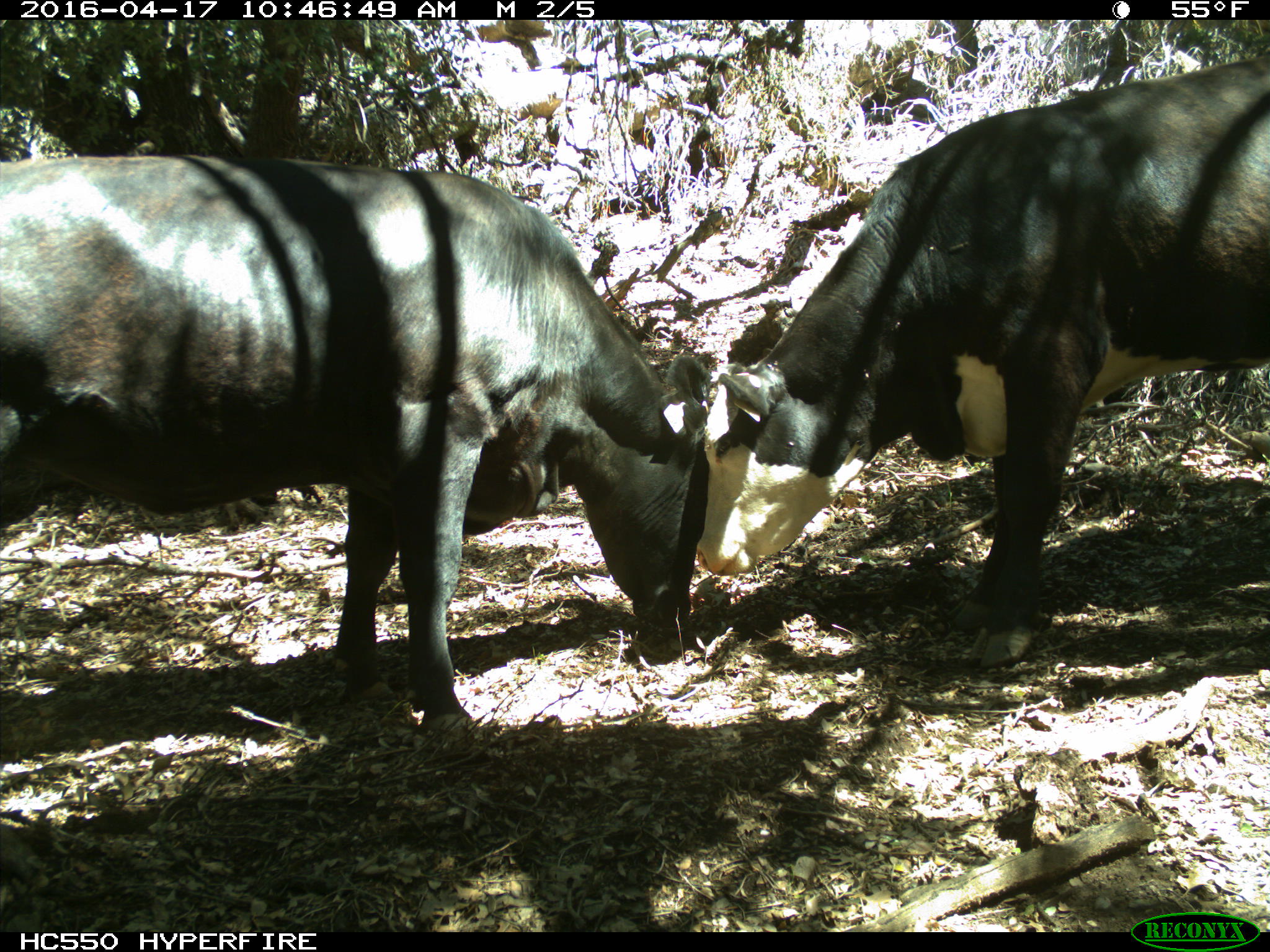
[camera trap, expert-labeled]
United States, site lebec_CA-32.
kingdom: Animalia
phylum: Chordata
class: Mammalia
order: Artiodactyla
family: Bovidae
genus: Bos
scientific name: Bos taurus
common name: domestic cow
Bos taurus (domestic cow).